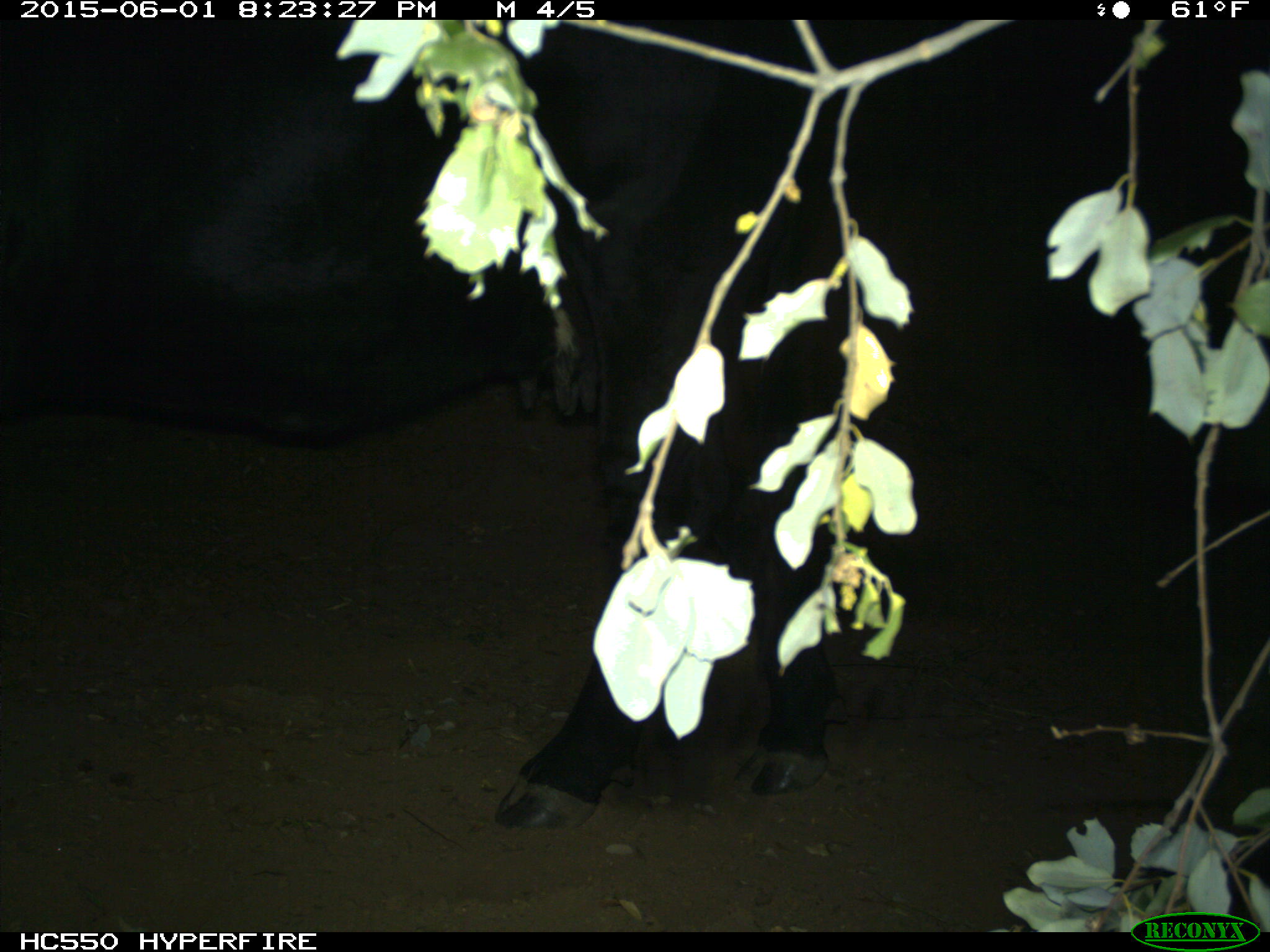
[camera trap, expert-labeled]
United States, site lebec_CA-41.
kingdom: Animalia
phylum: Chordata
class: Mammalia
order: Artiodactyla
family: Bovidae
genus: Bos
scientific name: Bos taurus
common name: domestic cow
Bos taurus (domestic cow).